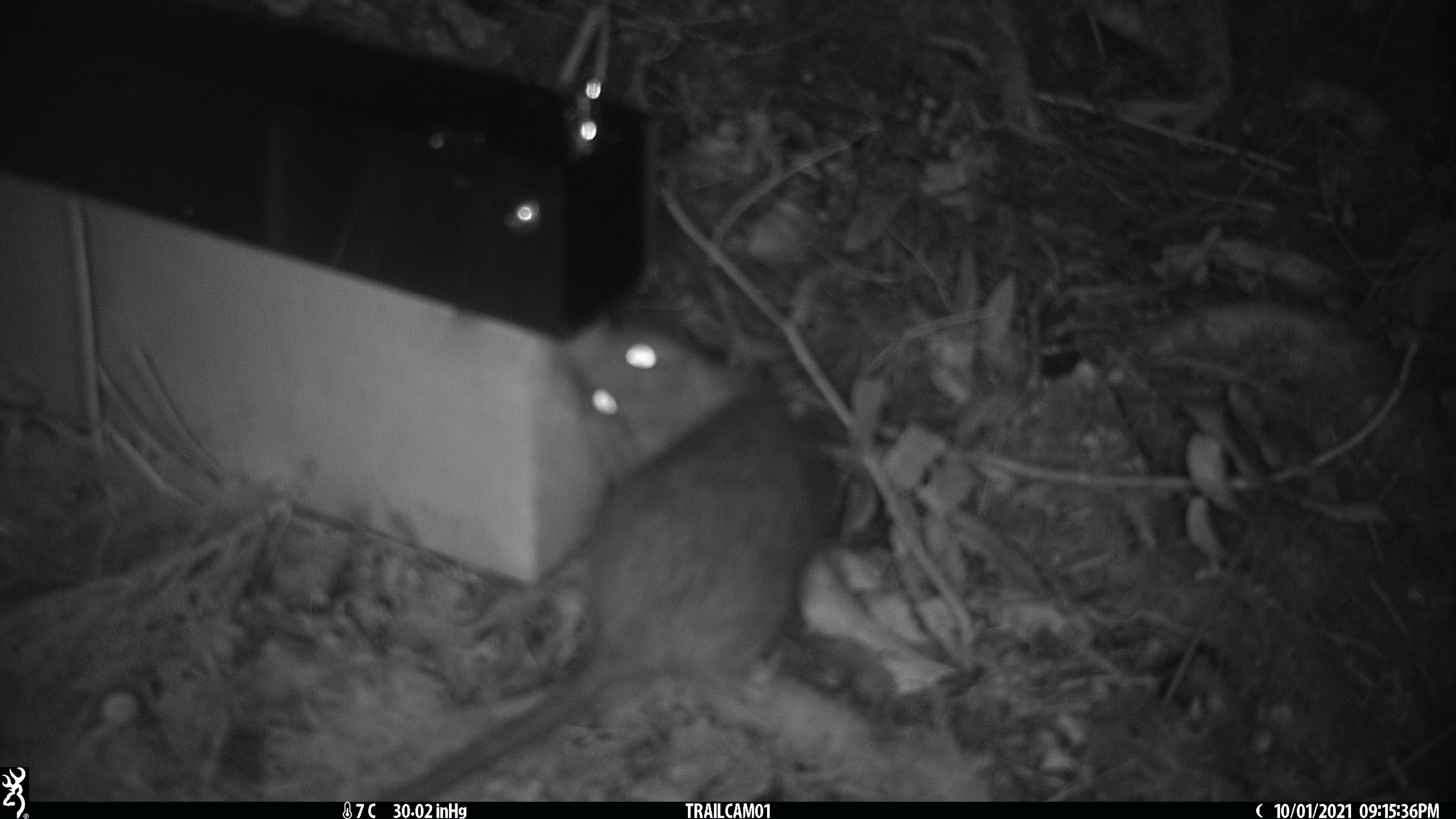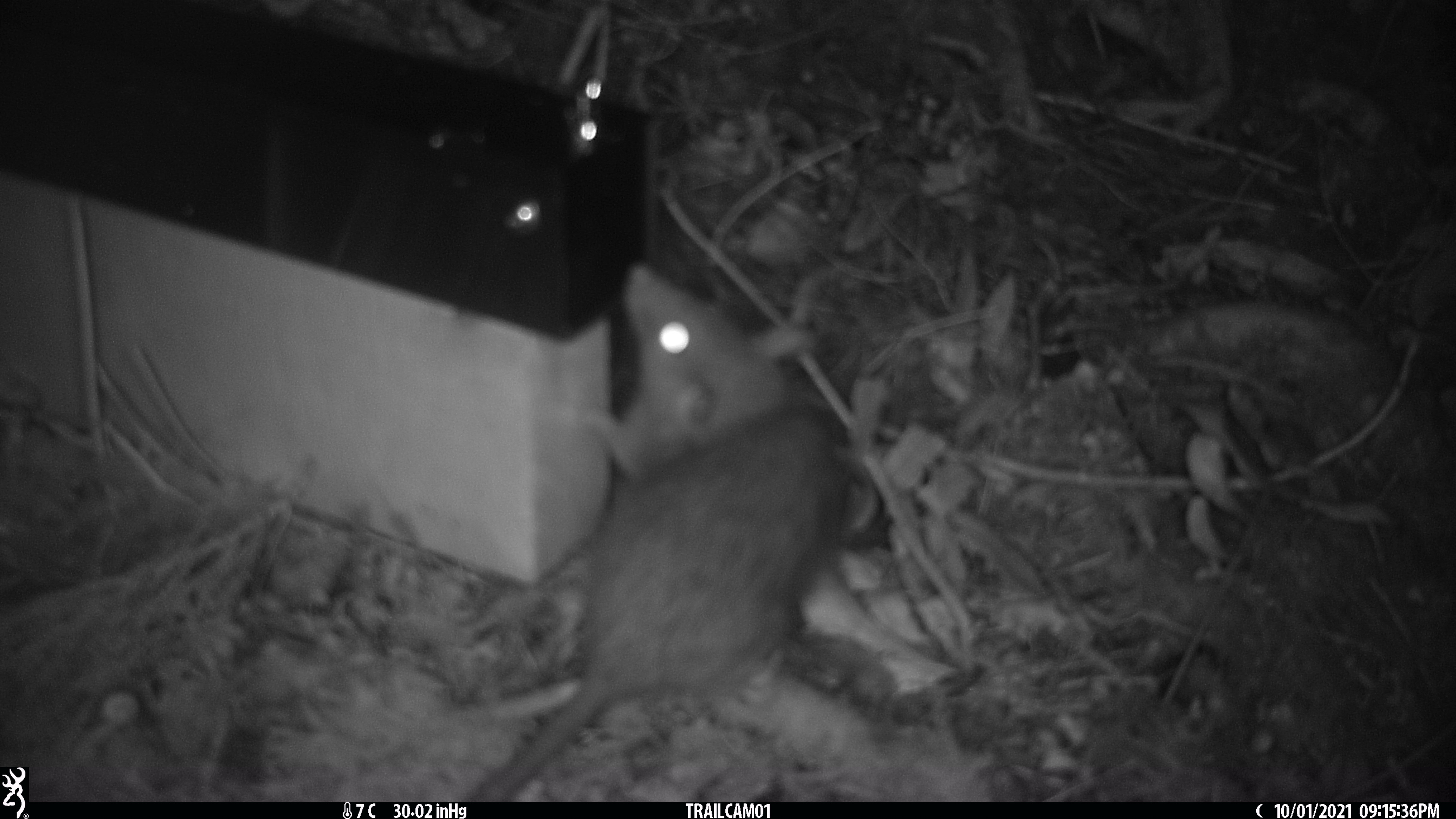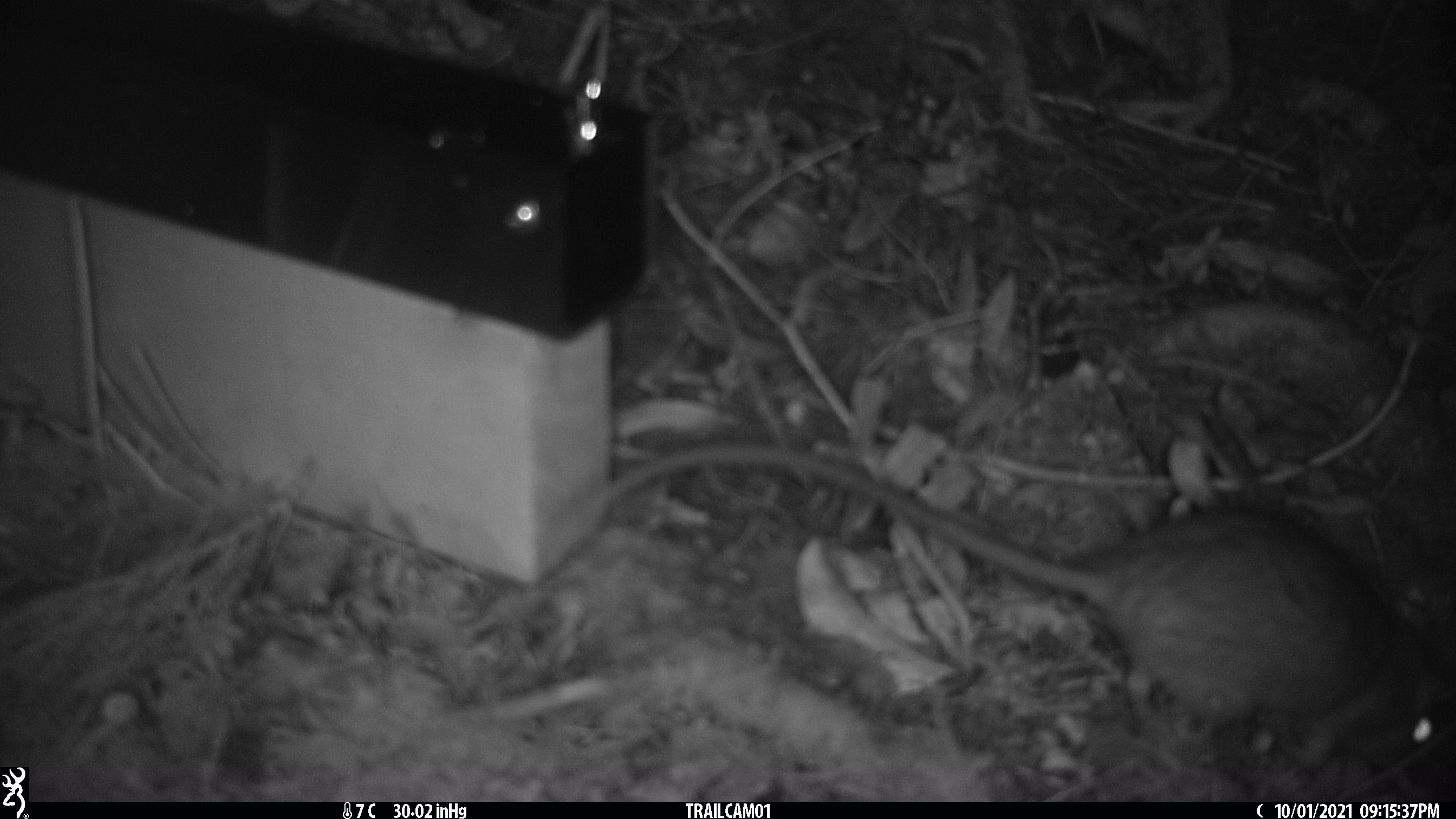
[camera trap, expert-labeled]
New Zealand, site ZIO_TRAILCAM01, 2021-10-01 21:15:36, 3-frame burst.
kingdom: Animalia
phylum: Chordata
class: Mammalia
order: Rodentia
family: Muridae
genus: Rattus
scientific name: Rattus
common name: rat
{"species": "rat (Rattus)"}